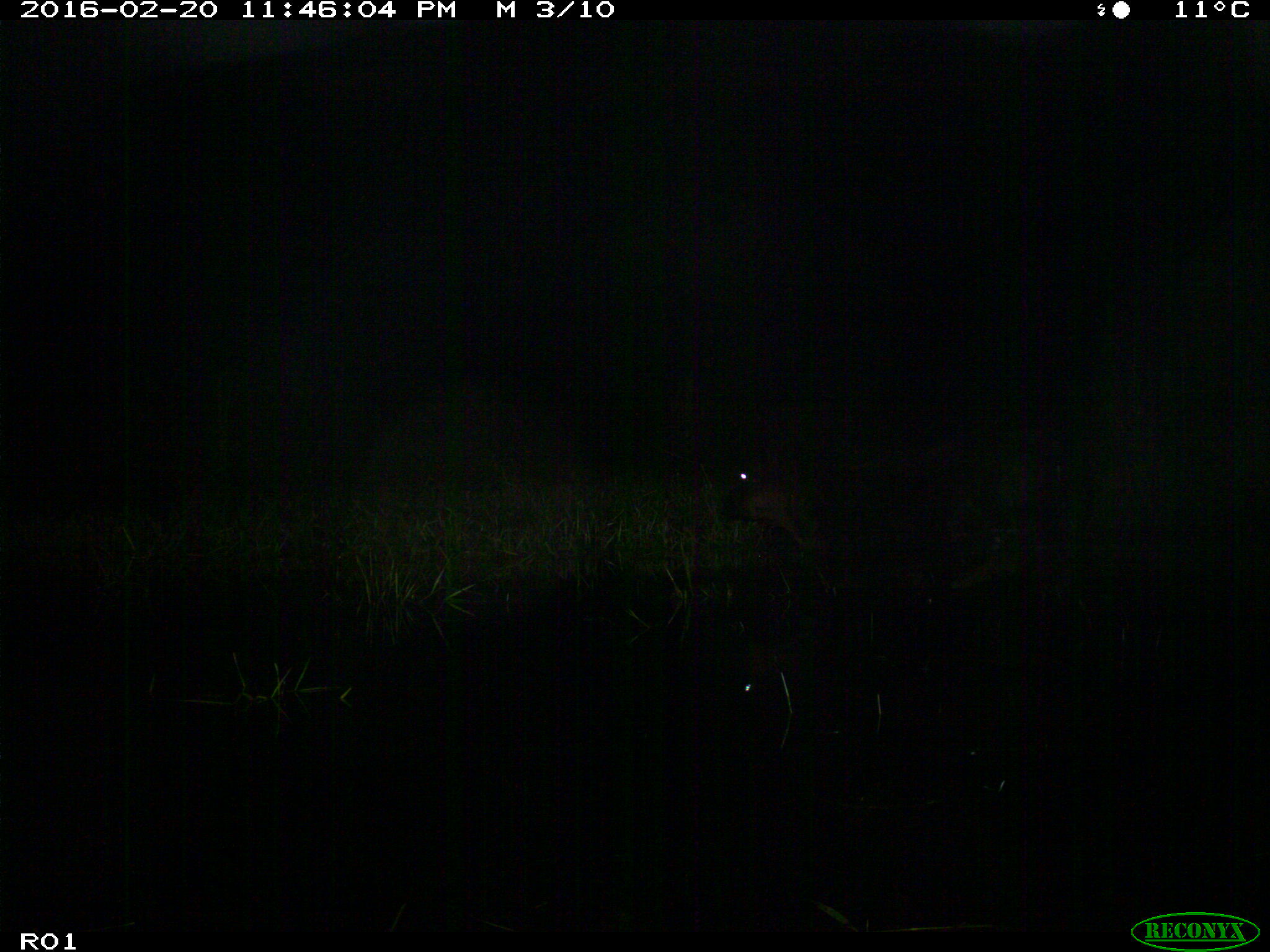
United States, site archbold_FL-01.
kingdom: Animalia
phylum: Chordata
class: Mammalia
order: Artiodactyla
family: Bovidae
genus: Bos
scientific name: Bos taurus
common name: domestic cow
Bos taurus (domestic cow).